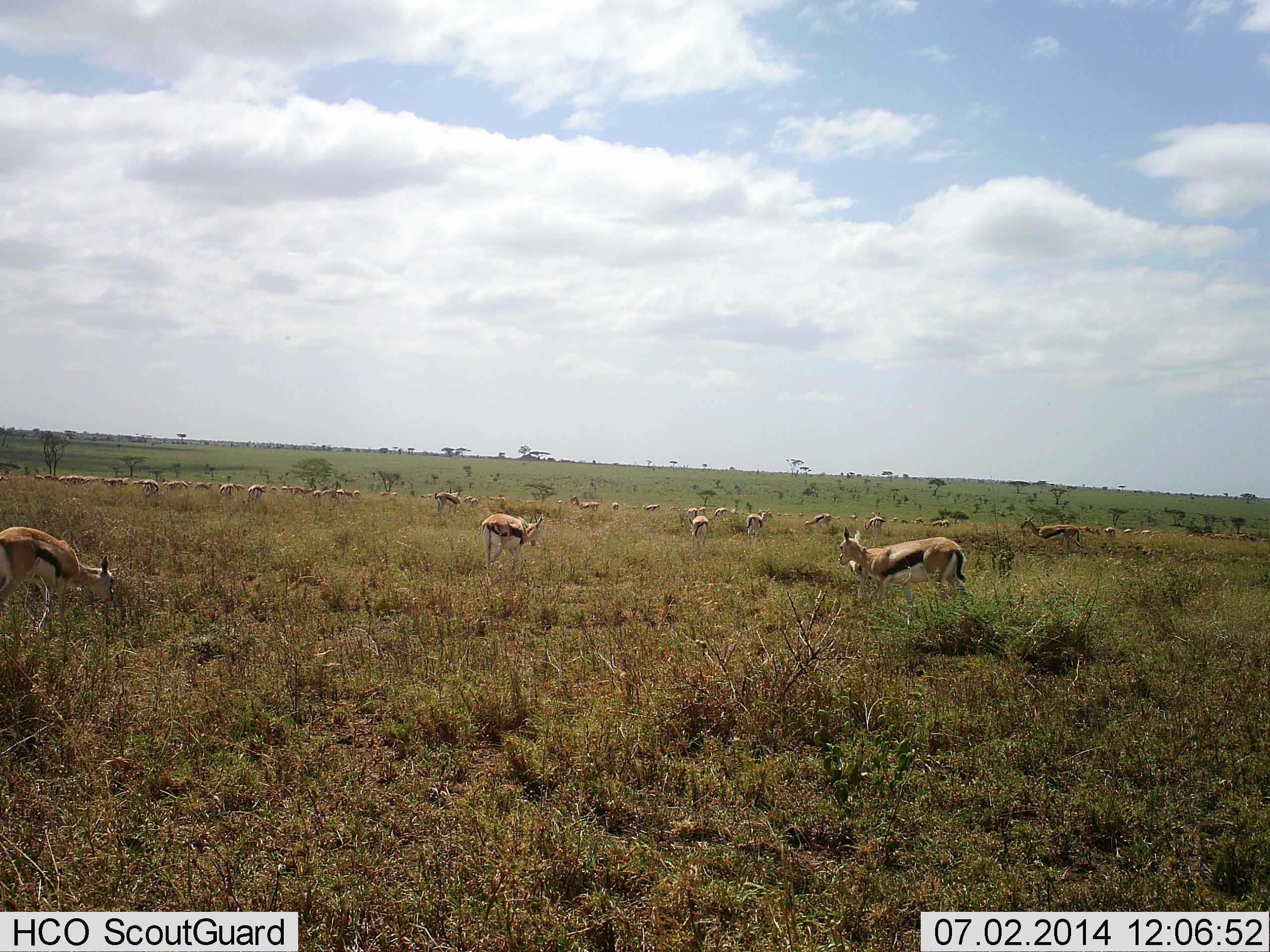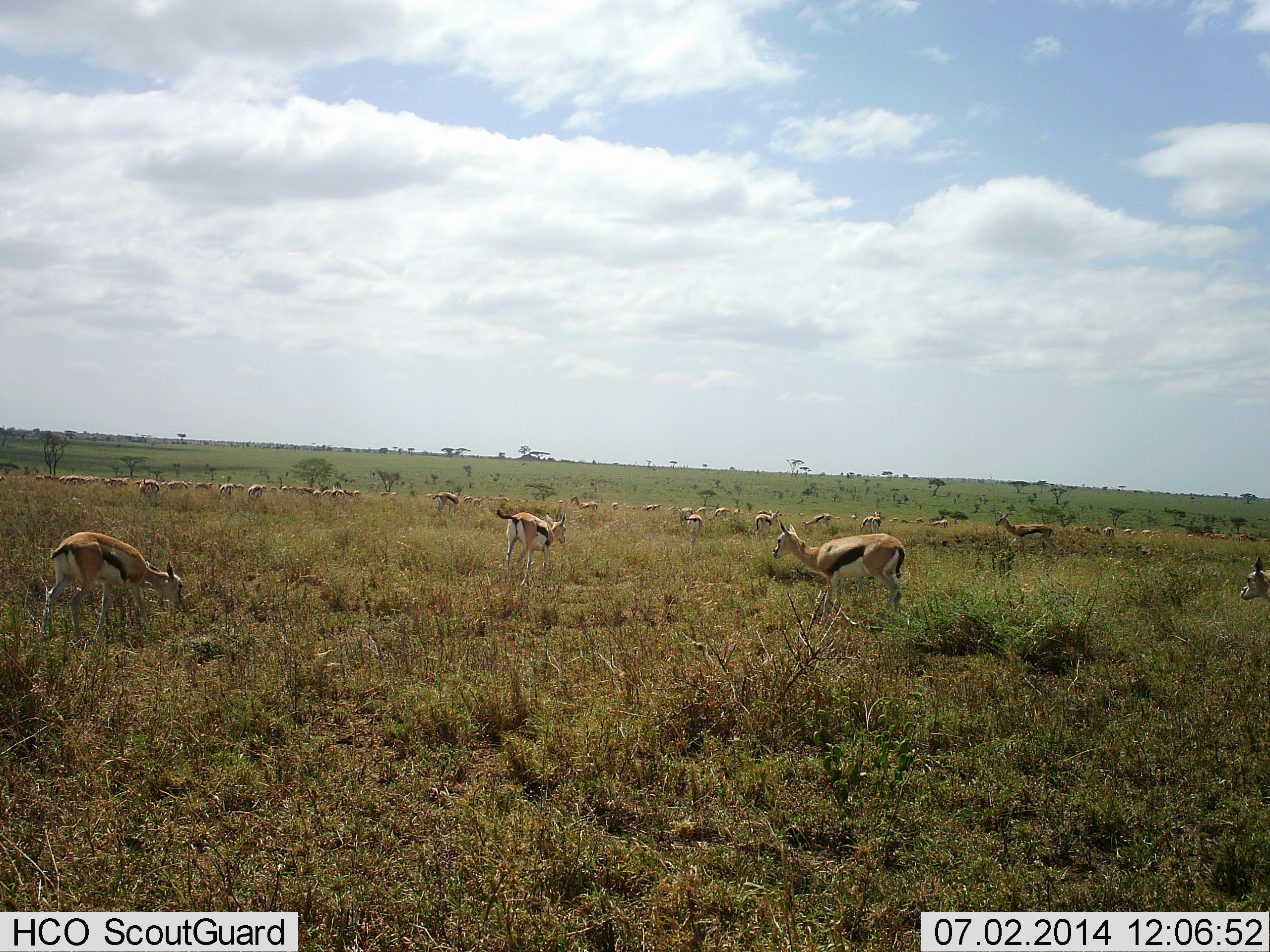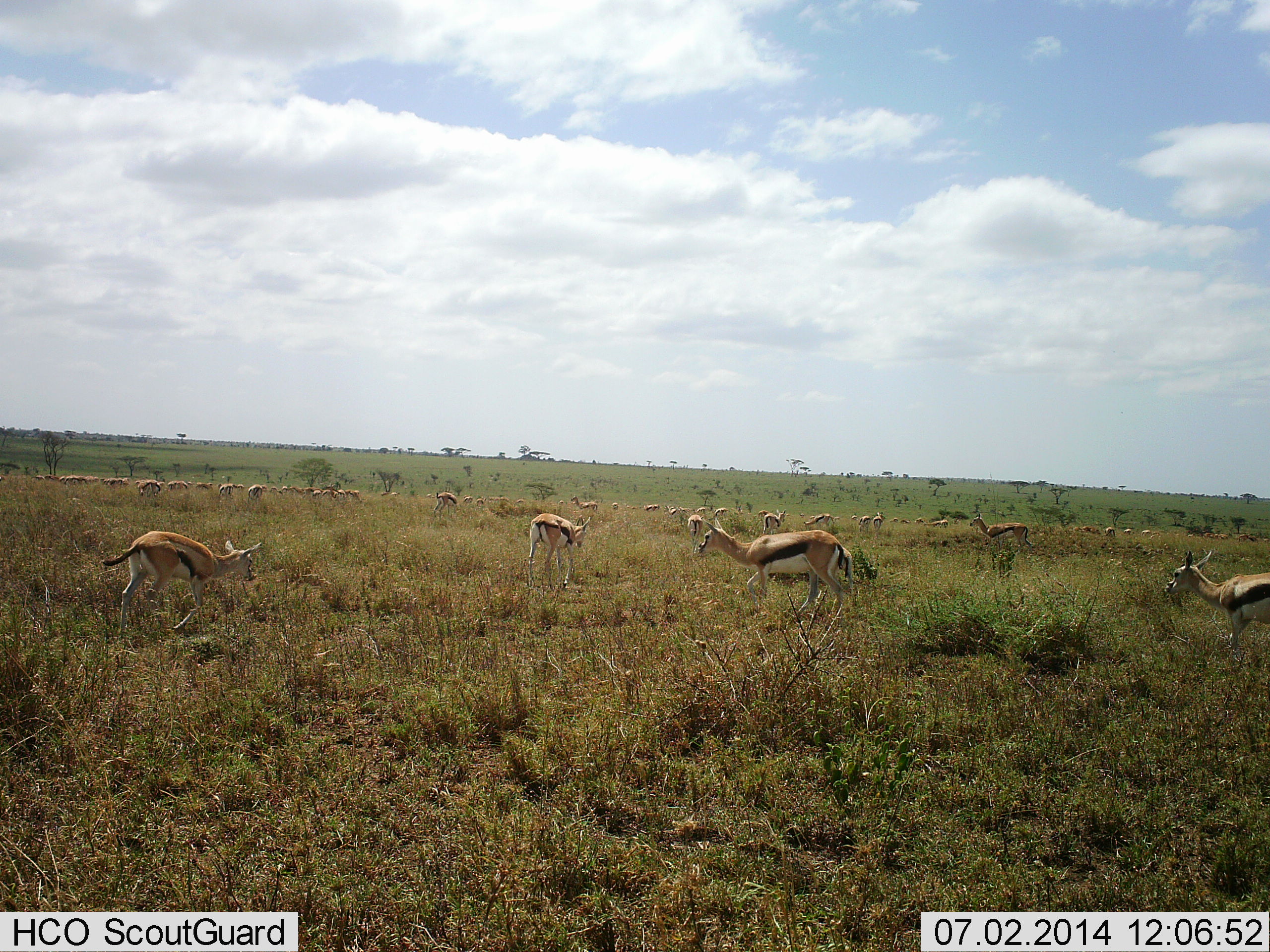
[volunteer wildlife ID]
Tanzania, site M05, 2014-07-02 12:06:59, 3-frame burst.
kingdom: Animalia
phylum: Chordata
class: Mammalia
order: Artiodactyla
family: Bovidae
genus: Eudorcas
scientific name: Eudorcas thomsonii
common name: thomson's gazelle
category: gazellethomsons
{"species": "gazellethomsons (thomson's gazelle) (Eudorcas thomsonii)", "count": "11-50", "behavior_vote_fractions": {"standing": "80%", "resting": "10%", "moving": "90%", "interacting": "20%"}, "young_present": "10%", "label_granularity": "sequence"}